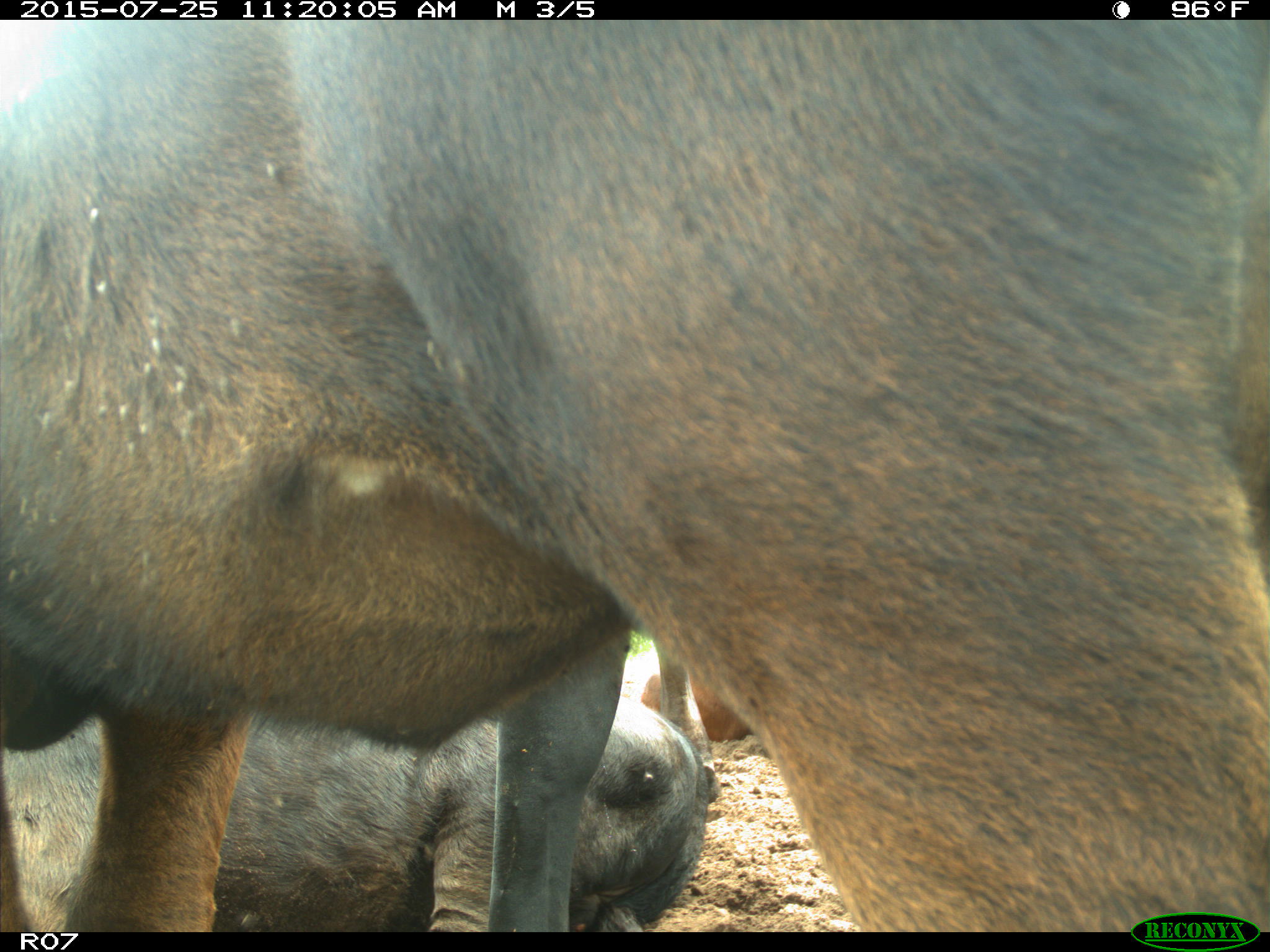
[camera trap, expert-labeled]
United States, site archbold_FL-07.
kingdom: Animalia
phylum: Chordata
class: Mammalia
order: Artiodactyla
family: Bovidae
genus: Bos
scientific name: Bos taurus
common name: domestic cow